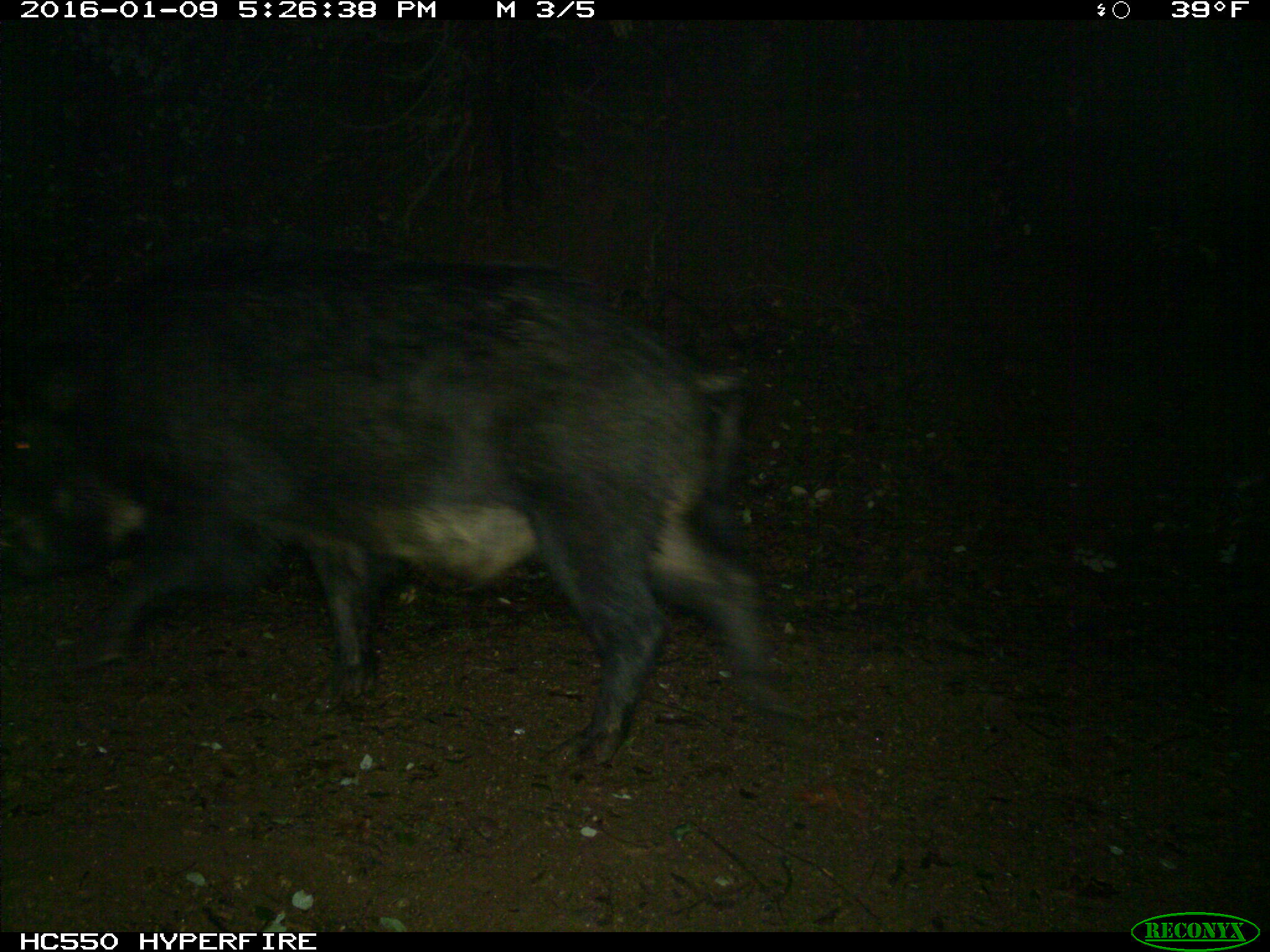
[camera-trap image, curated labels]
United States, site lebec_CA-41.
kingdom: Animalia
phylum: Chordata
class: Mammalia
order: Artiodactyla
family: Suidae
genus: Sus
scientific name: Sus scrofa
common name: wild boar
Sus scrofa (wild boar).